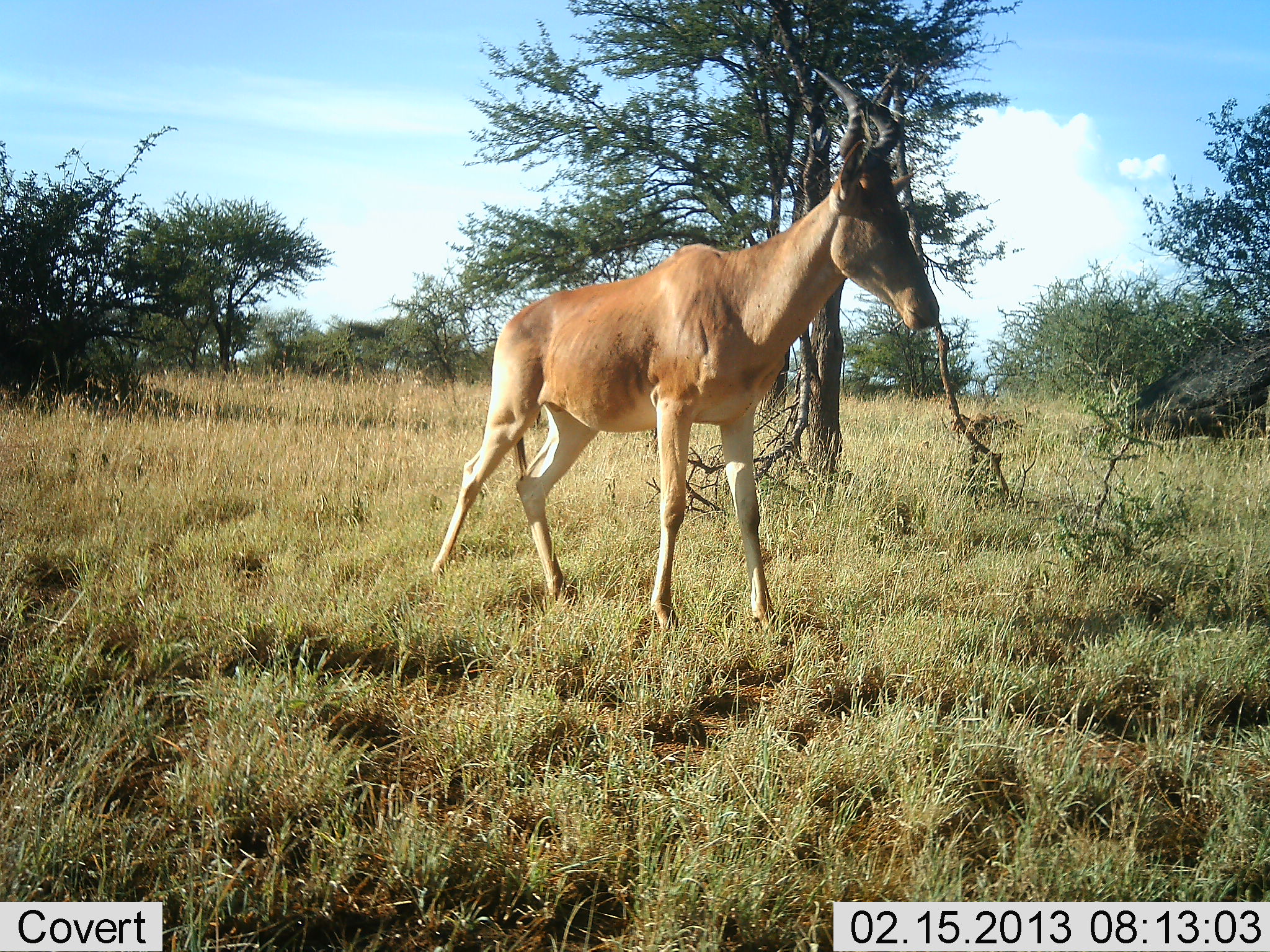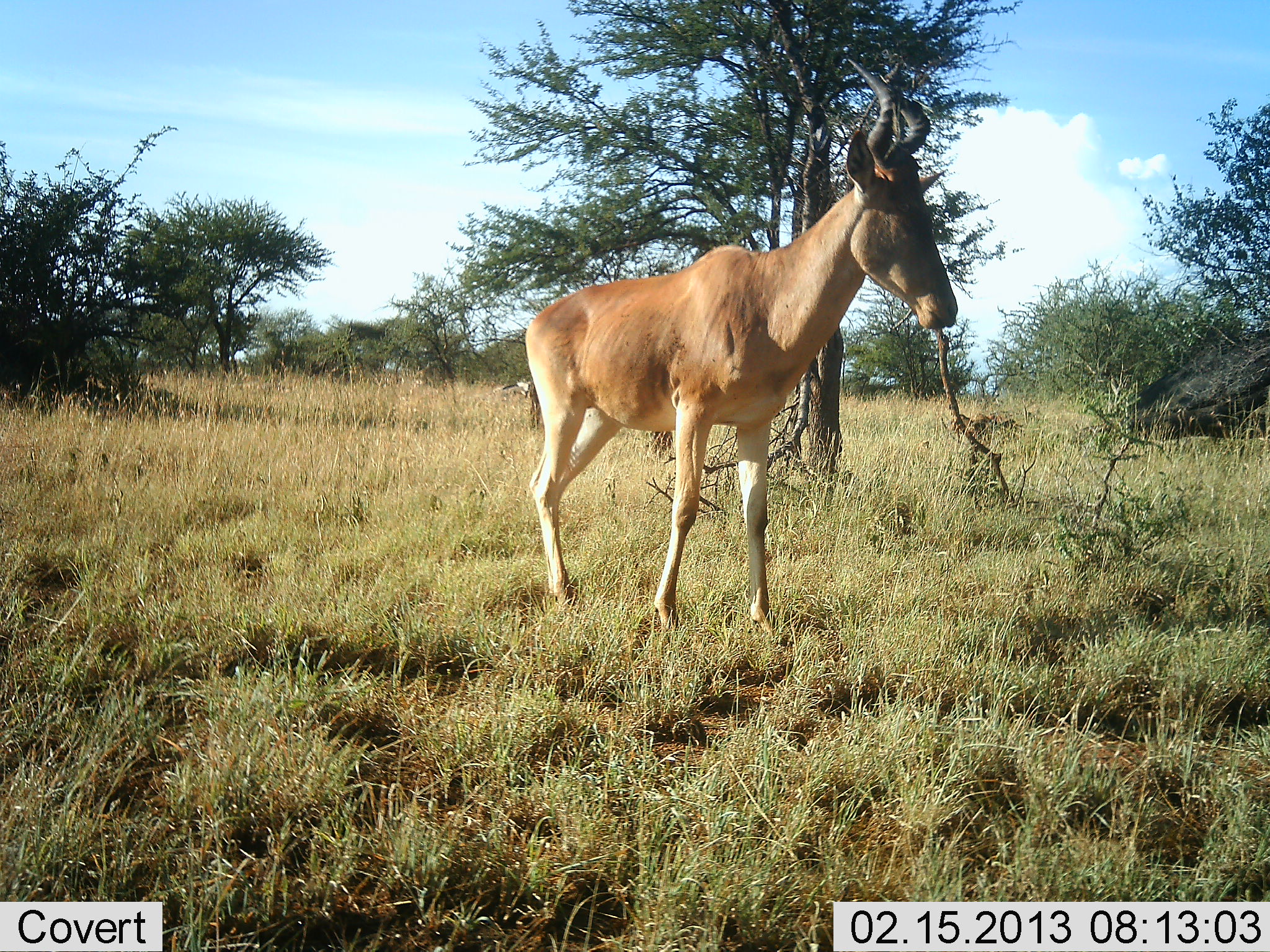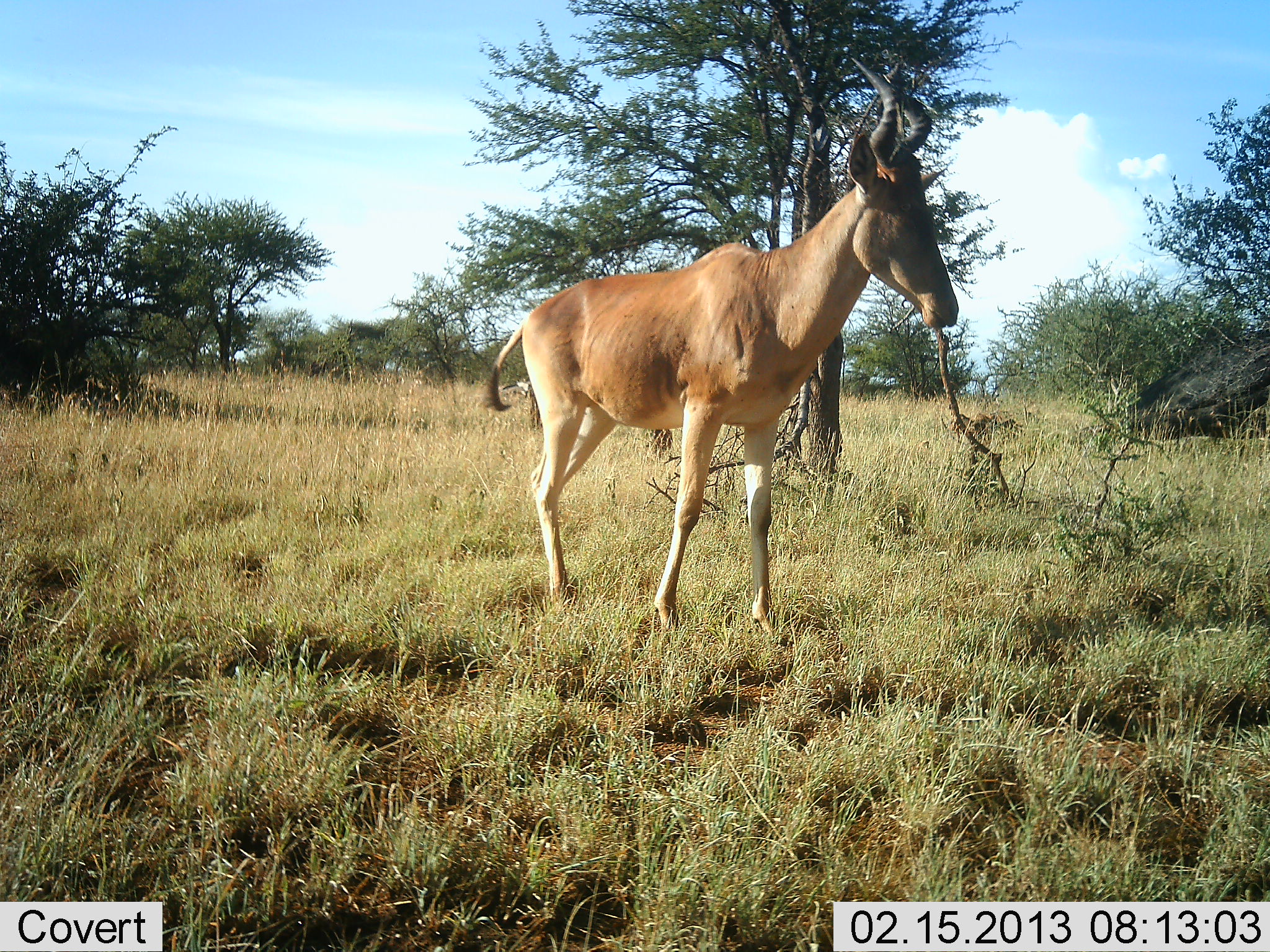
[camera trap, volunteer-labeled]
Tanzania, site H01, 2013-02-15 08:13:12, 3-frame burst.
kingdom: Animalia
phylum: Chordata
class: Mammalia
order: Artiodactyla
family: Bovidae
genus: Alcelaphus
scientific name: Alcelaphus buselaphus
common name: hartebeest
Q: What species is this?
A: Hartebeest (Alcelaphus buselaphus).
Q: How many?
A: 1.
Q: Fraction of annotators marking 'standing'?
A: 69%.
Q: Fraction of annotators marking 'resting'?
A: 3%.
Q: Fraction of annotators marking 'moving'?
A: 38%.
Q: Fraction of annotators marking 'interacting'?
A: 0%.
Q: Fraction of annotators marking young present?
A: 0%.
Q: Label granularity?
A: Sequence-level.